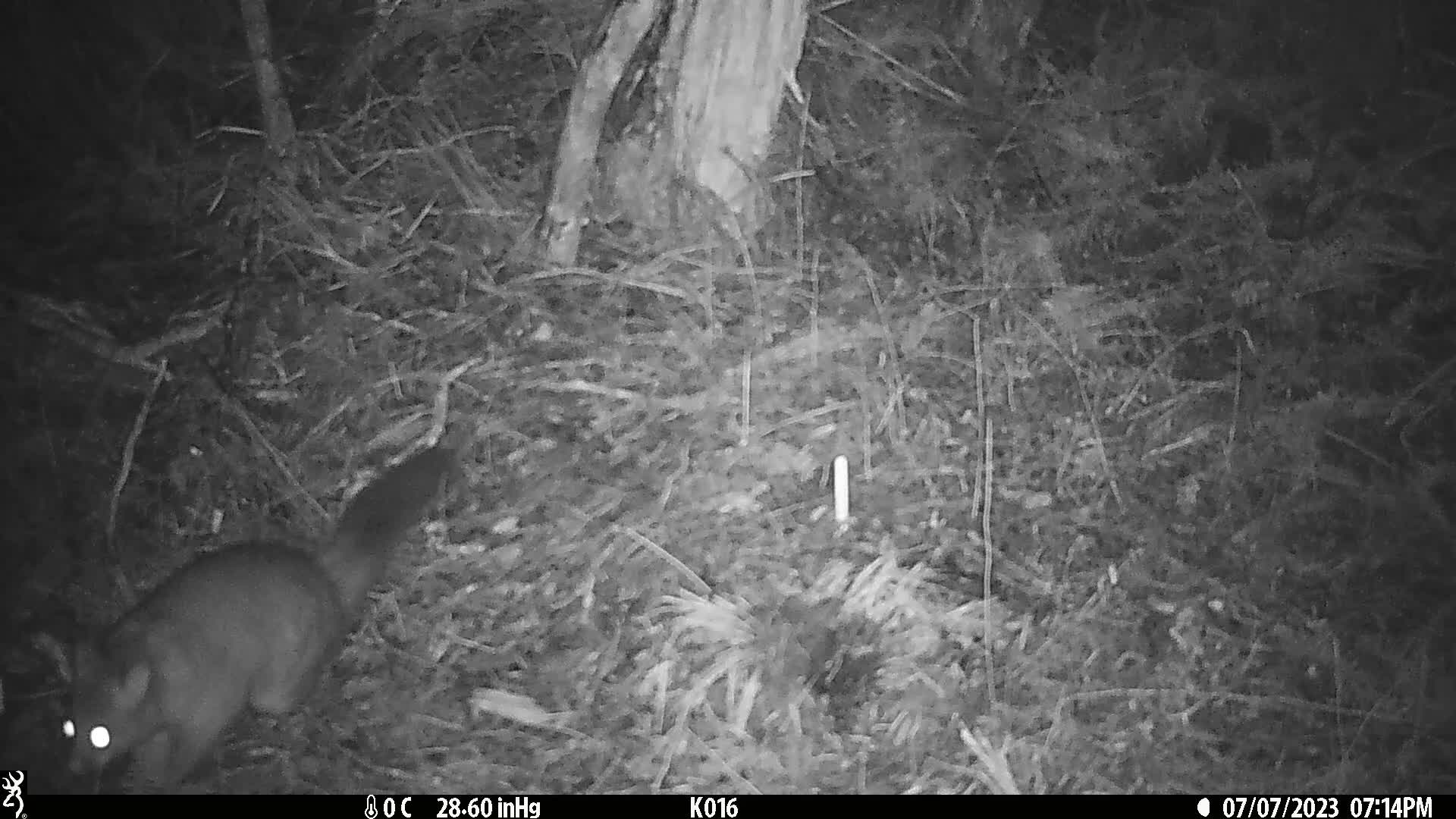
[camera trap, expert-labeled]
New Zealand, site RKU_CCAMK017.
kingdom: Animalia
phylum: Chordata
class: Mammalia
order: Diprotodontia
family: Phalangeridae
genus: Trichosurus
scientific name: Trichosurus vulpecula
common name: common brushtail possum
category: possum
Possum (common brushtail possum) (Trichosurus vulpecula).